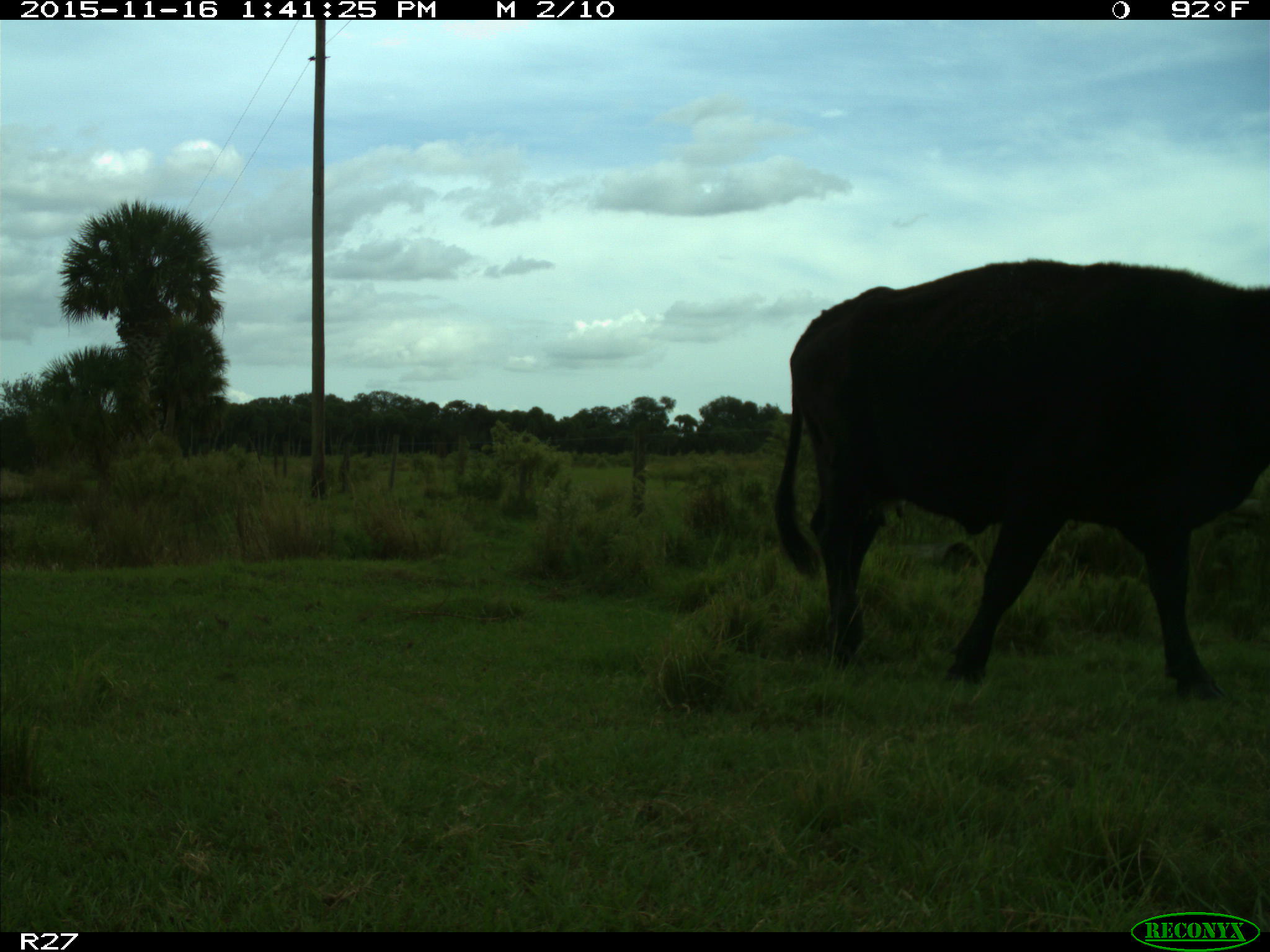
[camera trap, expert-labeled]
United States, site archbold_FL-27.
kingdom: Animalia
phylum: Chordata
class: Mammalia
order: Artiodactyla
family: Bovidae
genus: Bos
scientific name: Bos taurus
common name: domestic cow